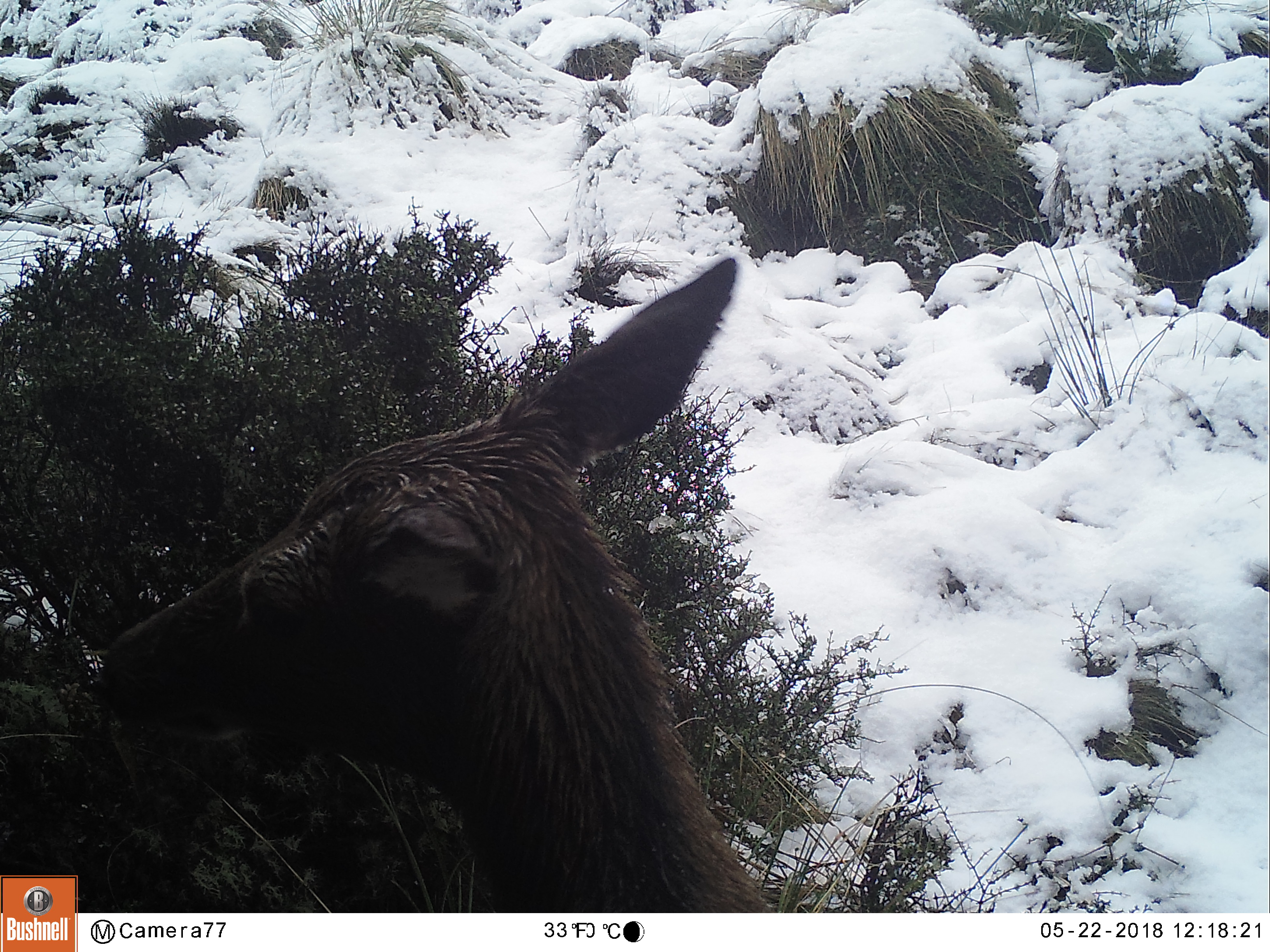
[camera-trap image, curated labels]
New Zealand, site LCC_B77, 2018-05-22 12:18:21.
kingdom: Animalia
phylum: Chordata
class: Mammalia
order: Artiodactyla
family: Cervidae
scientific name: Cervidae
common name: deer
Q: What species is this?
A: Deer (Cervidae).